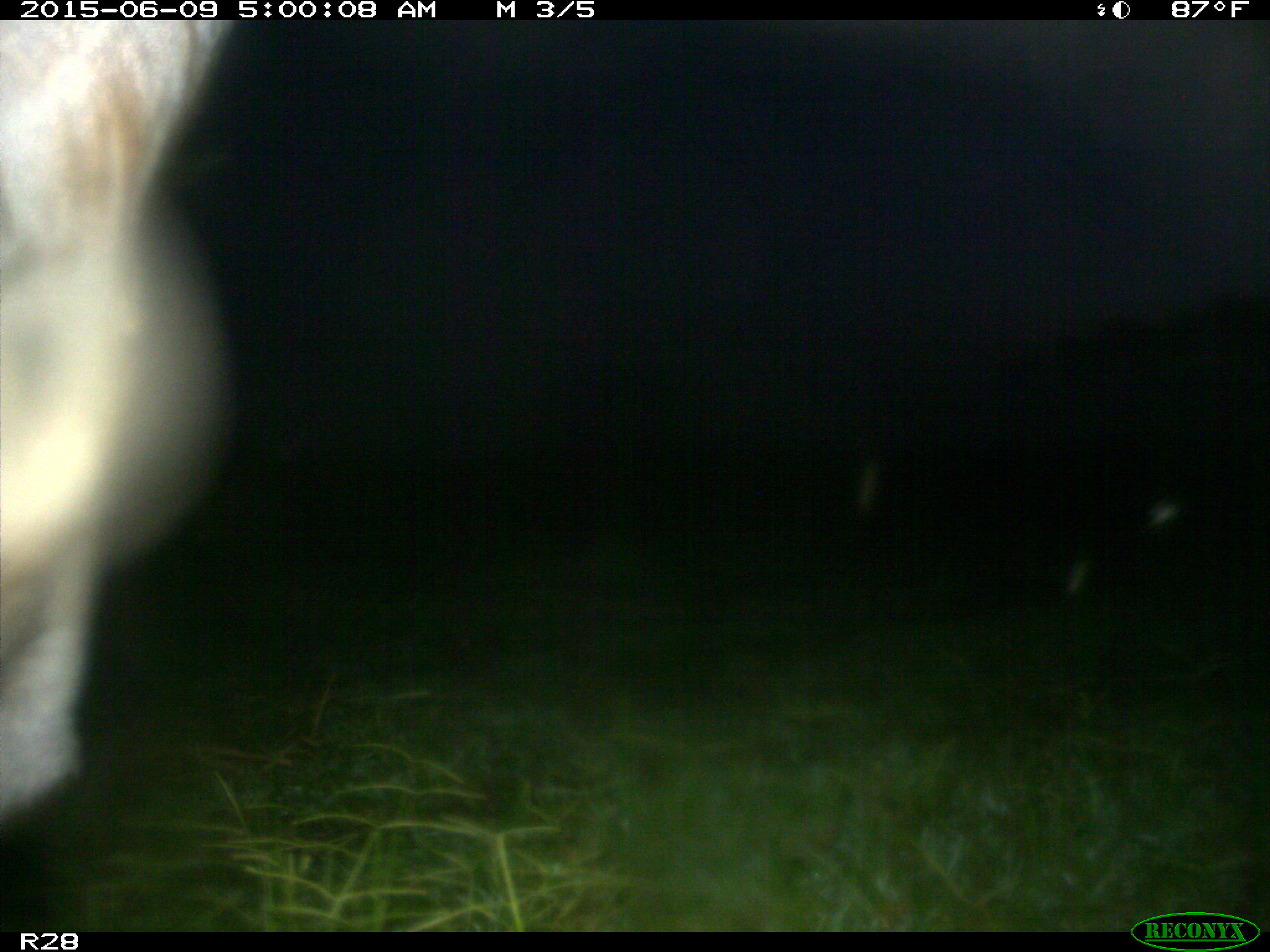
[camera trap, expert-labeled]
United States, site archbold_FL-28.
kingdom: Animalia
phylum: Chordata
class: Mammalia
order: Artiodactyla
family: Bovidae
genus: Bos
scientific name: Bos taurus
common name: domestic cow